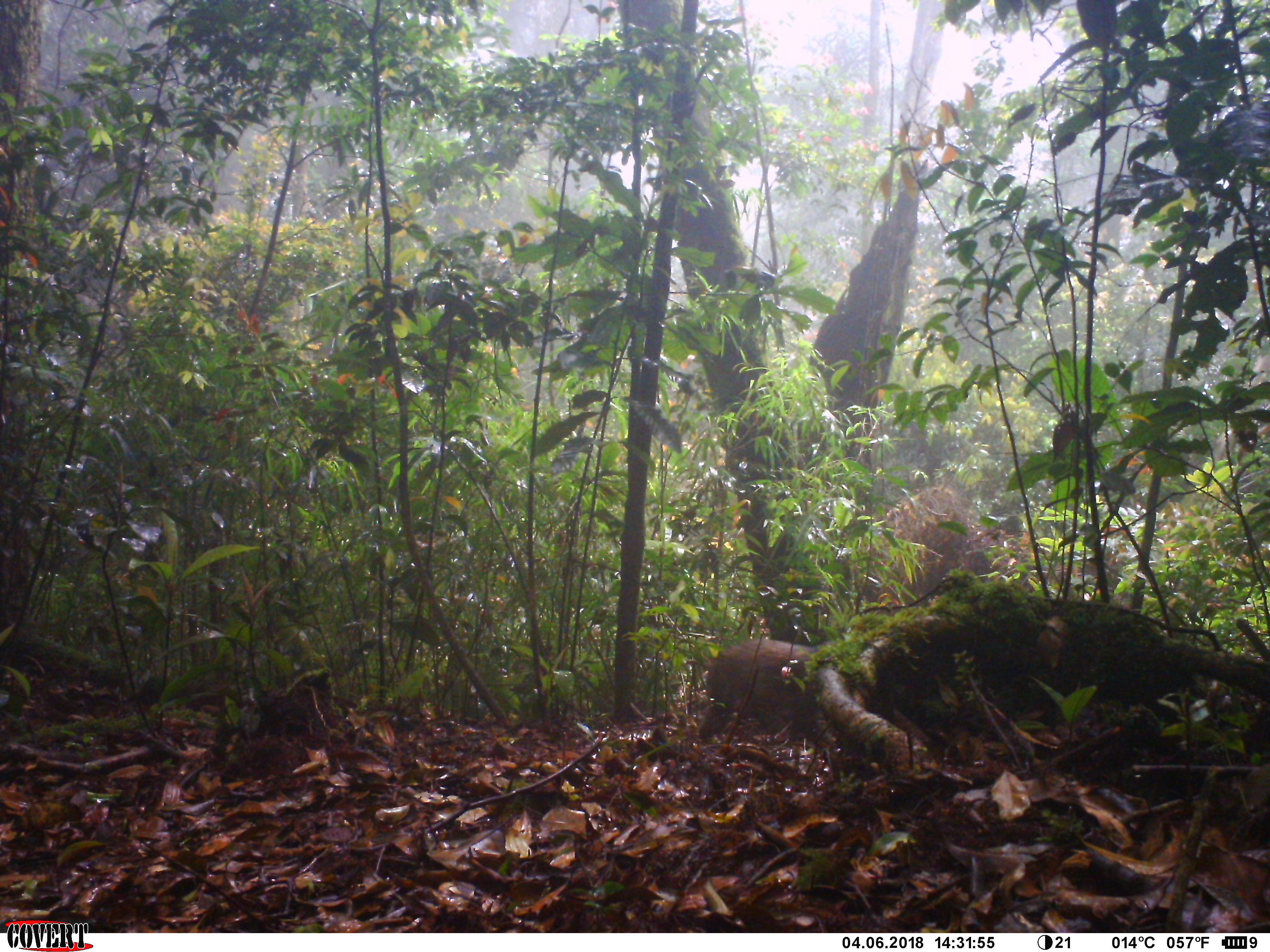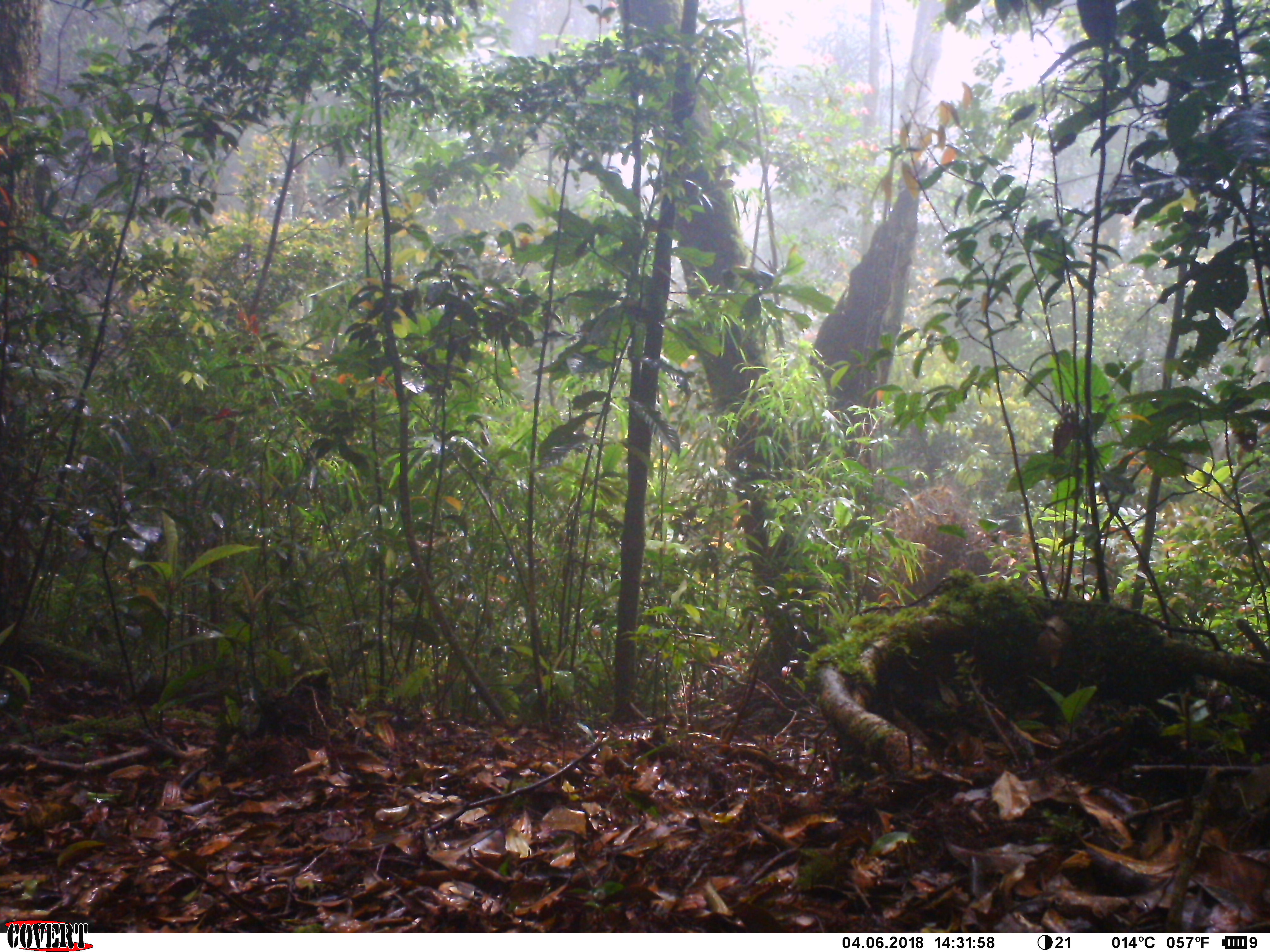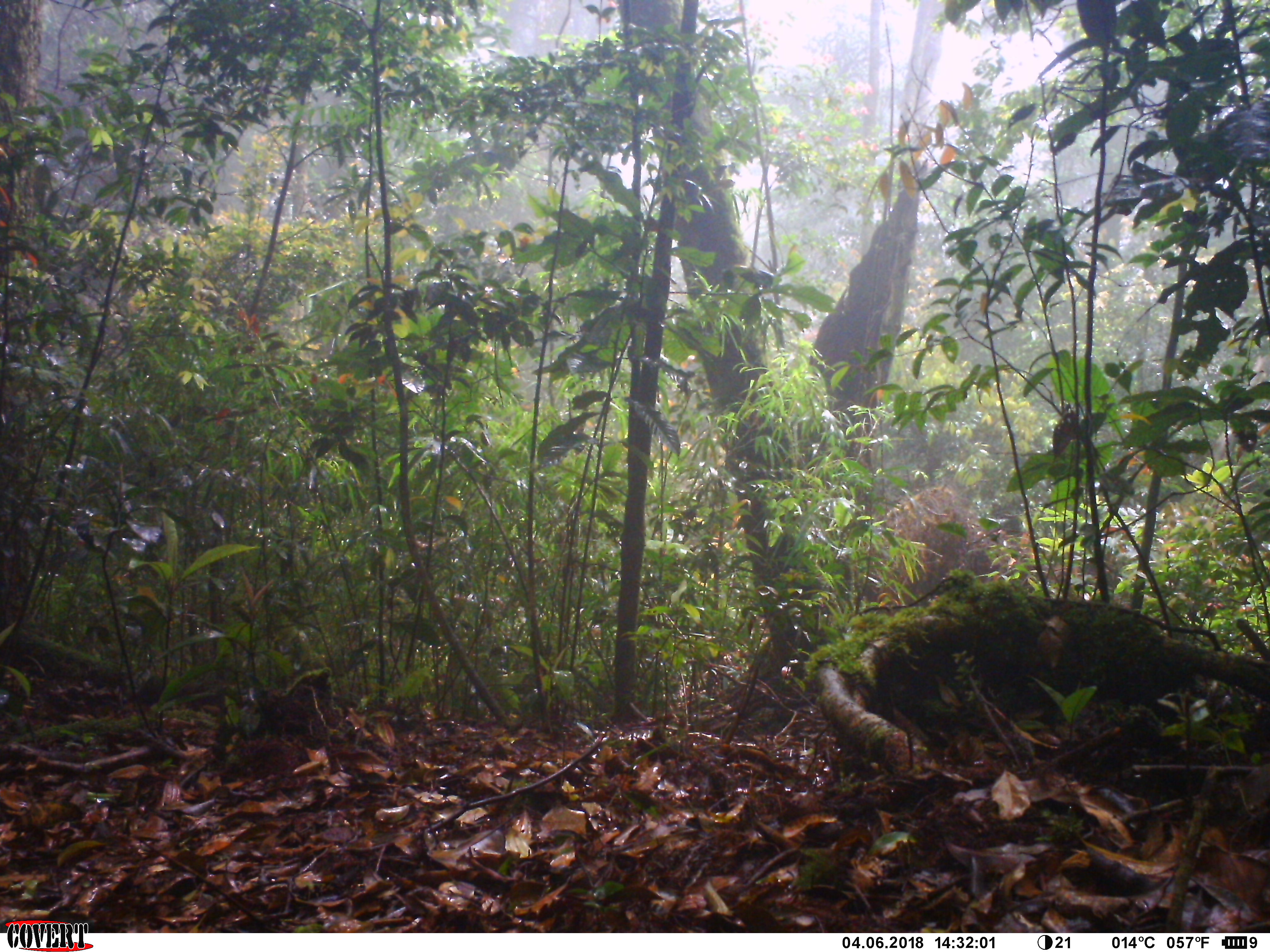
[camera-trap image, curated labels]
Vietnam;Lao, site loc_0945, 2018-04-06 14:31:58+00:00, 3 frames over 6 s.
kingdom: Animalia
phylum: Chordata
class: Mammalia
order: Primates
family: Cercopithecidae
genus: Macaca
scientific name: Macaca arctoides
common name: stump-tailed macaque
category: stump tailed macaque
Stump tailed macaque (stump-tailed macaque) (Macaca arctoides). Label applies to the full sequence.